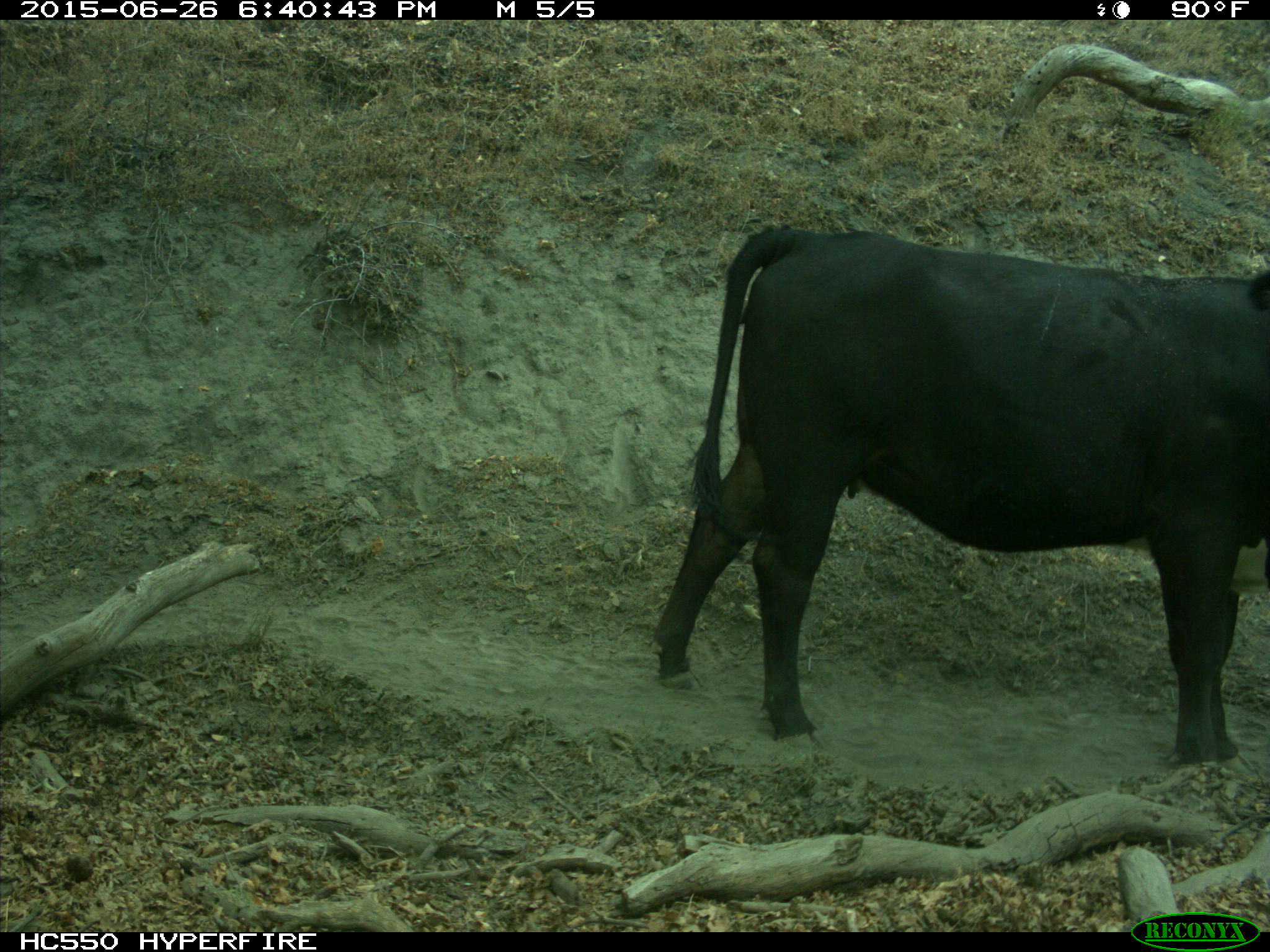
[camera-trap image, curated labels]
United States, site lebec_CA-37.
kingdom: Animalia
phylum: Chordata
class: Mammalia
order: Artiodactyla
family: Bovidae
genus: Bos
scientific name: Bos taurus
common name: domestic cow